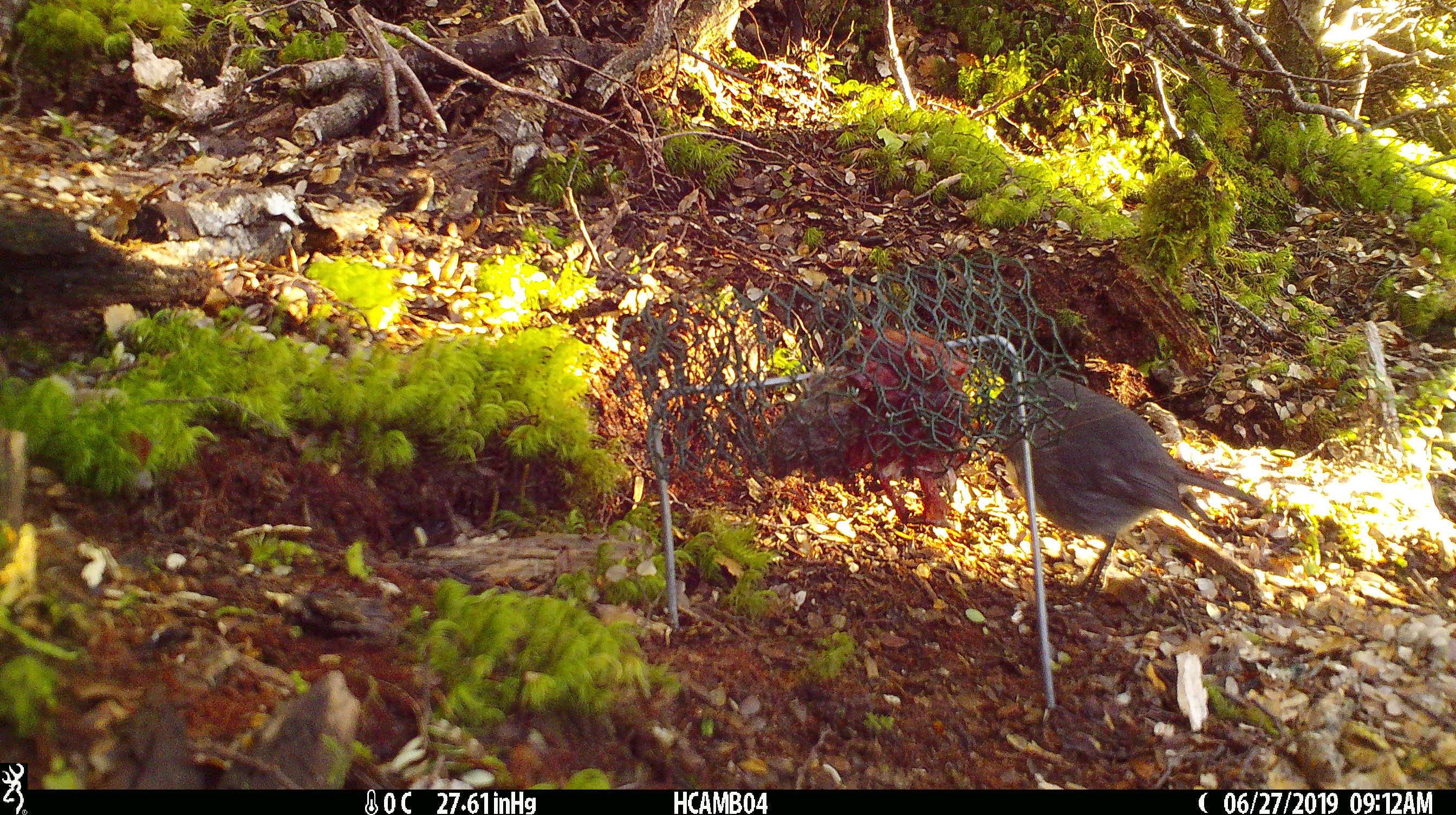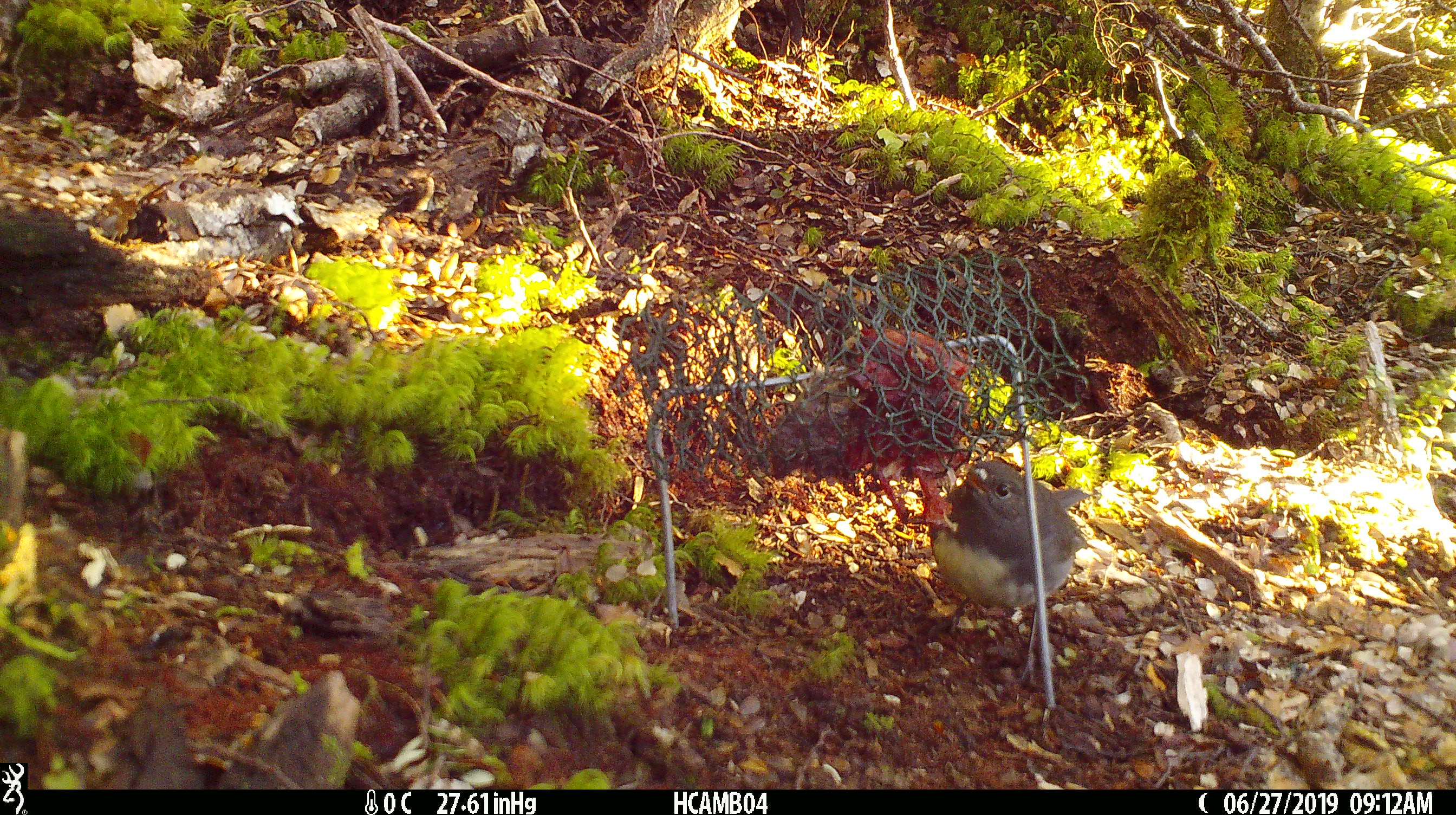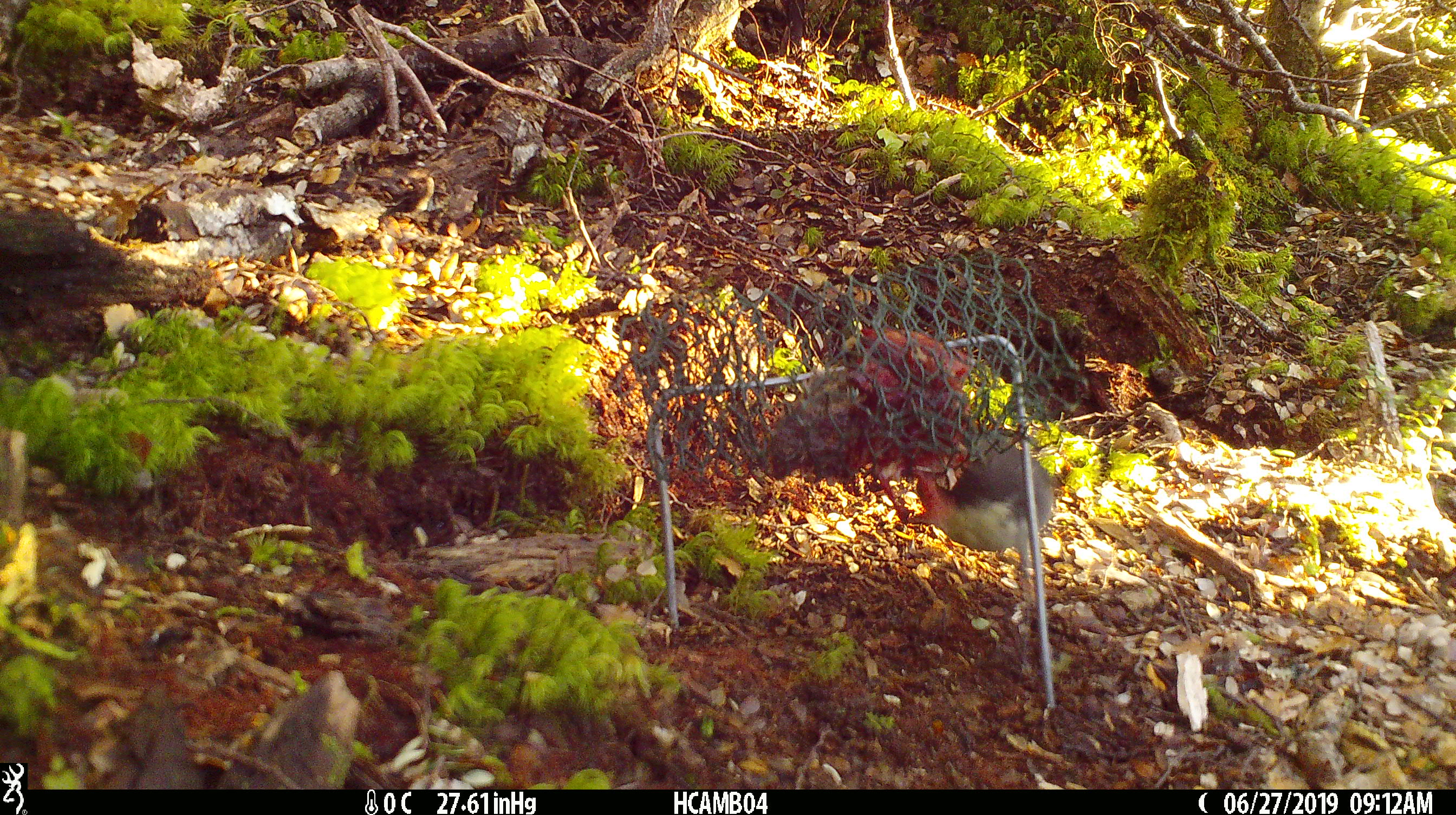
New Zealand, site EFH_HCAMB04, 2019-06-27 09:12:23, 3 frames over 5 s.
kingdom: Animalia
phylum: Chordata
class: Aves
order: Passeriformes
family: Petroicidae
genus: Petroica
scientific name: Petroica australis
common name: new zealand robin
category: robin